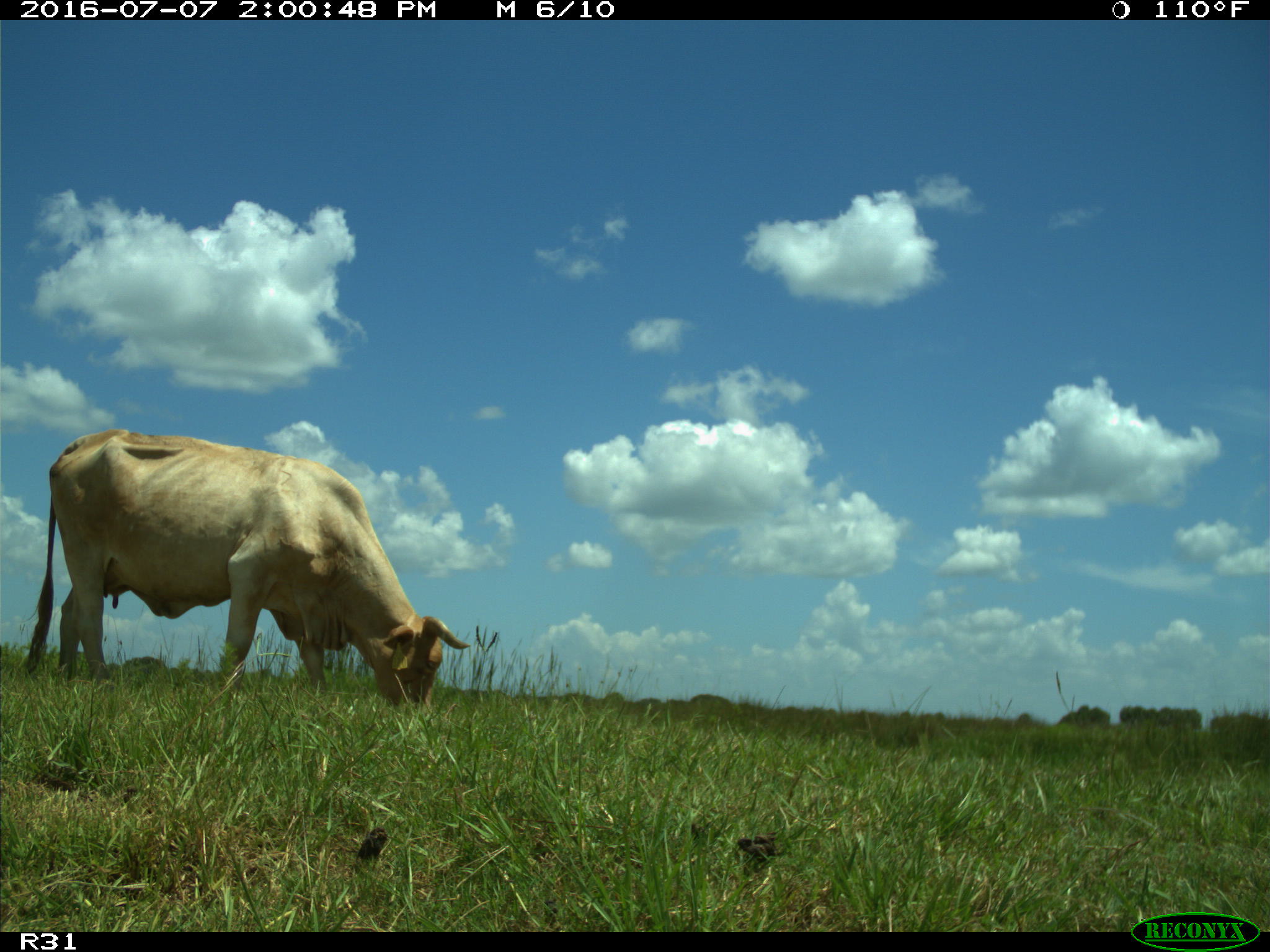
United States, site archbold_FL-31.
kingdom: Animalia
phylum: Chordata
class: Mammalia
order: Artiodactyla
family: Bovidae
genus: Bos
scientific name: Bos taurus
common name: domestic cow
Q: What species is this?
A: Bos taurus (domestic cow).